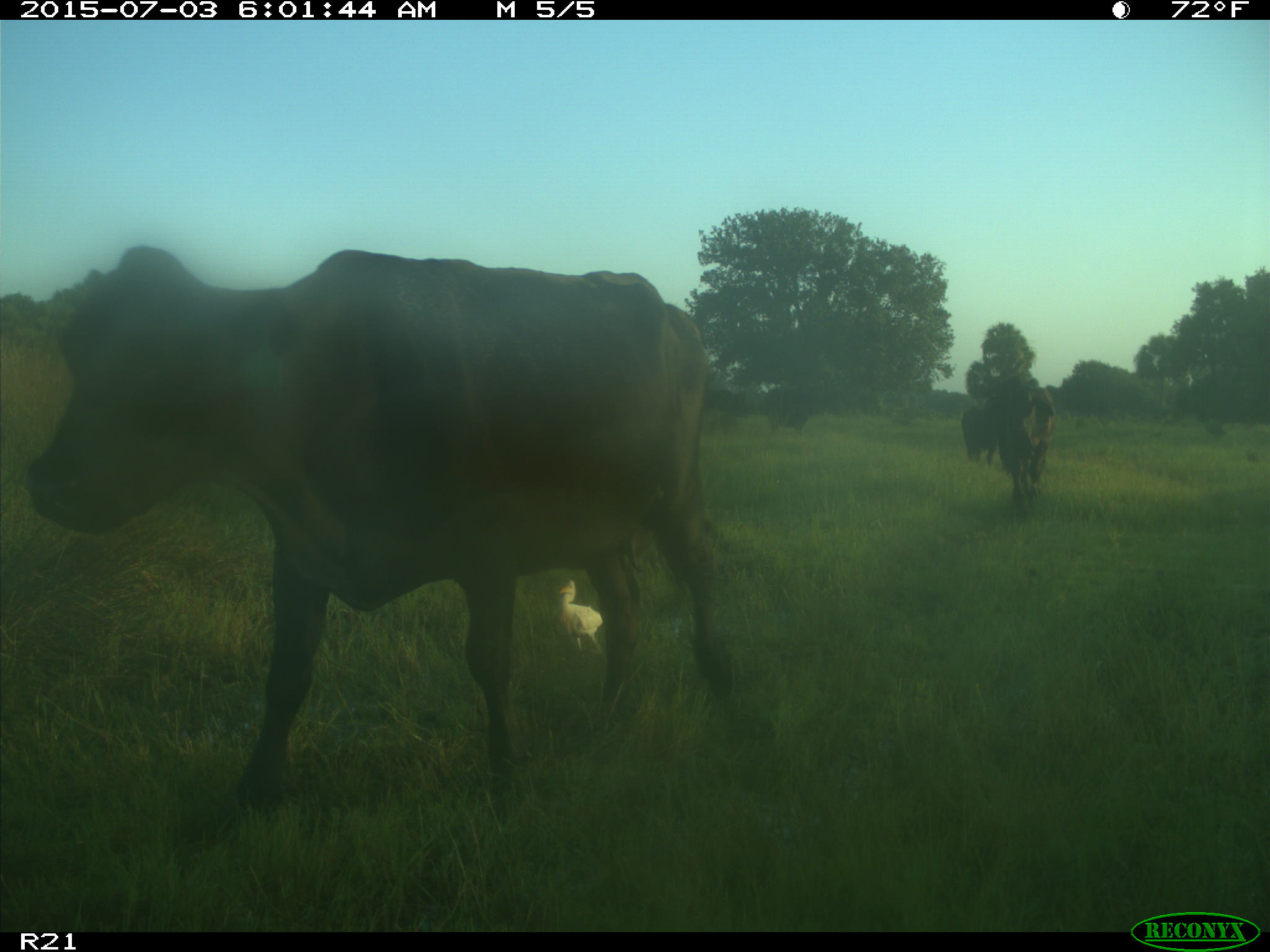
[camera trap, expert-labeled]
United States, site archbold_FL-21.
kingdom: Animalia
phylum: Chordata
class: Mammalia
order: Artiodactyla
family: Bovidae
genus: Bos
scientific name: Bos taurus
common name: domestic cow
Bos taurus (domestic cow).